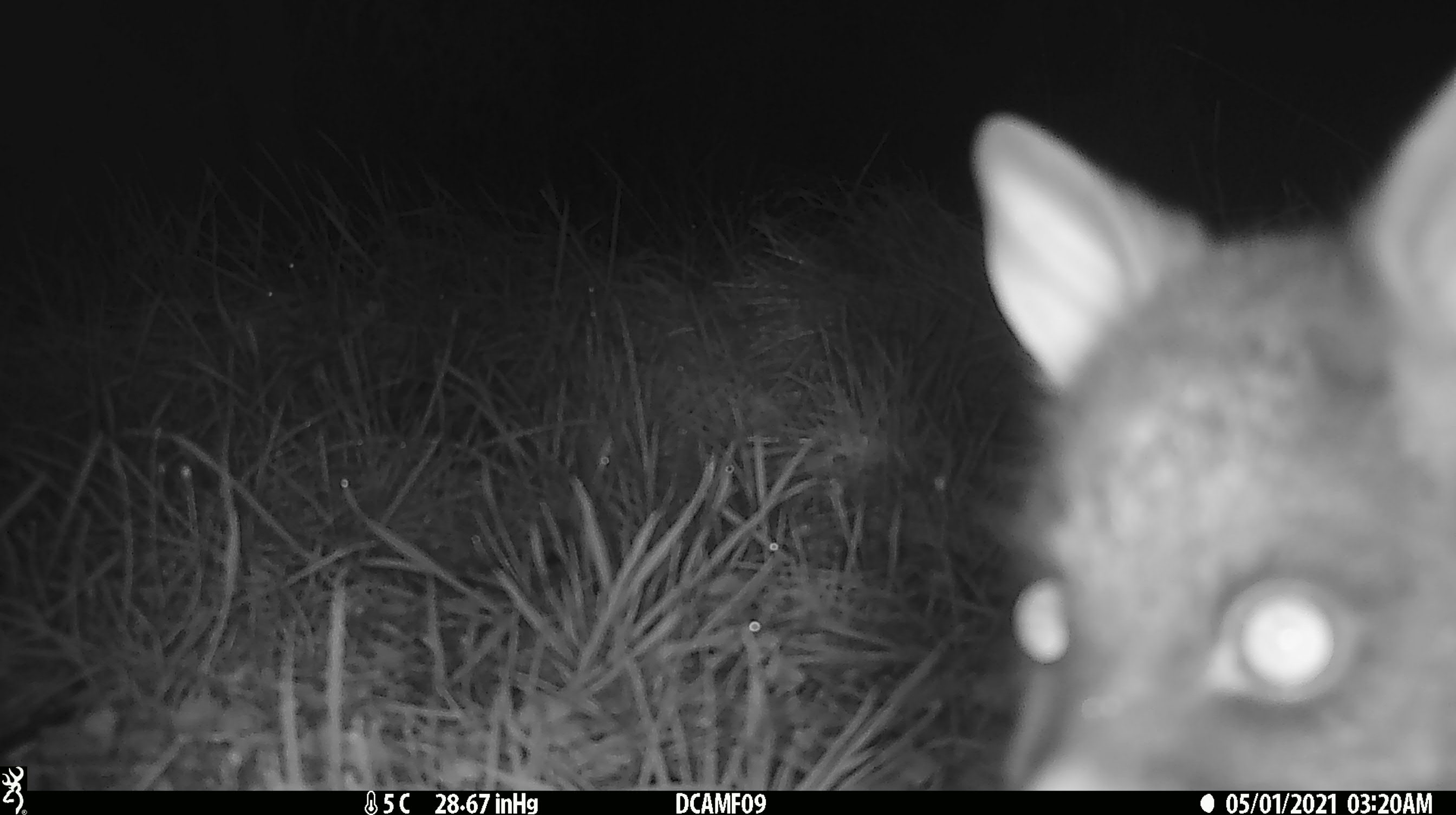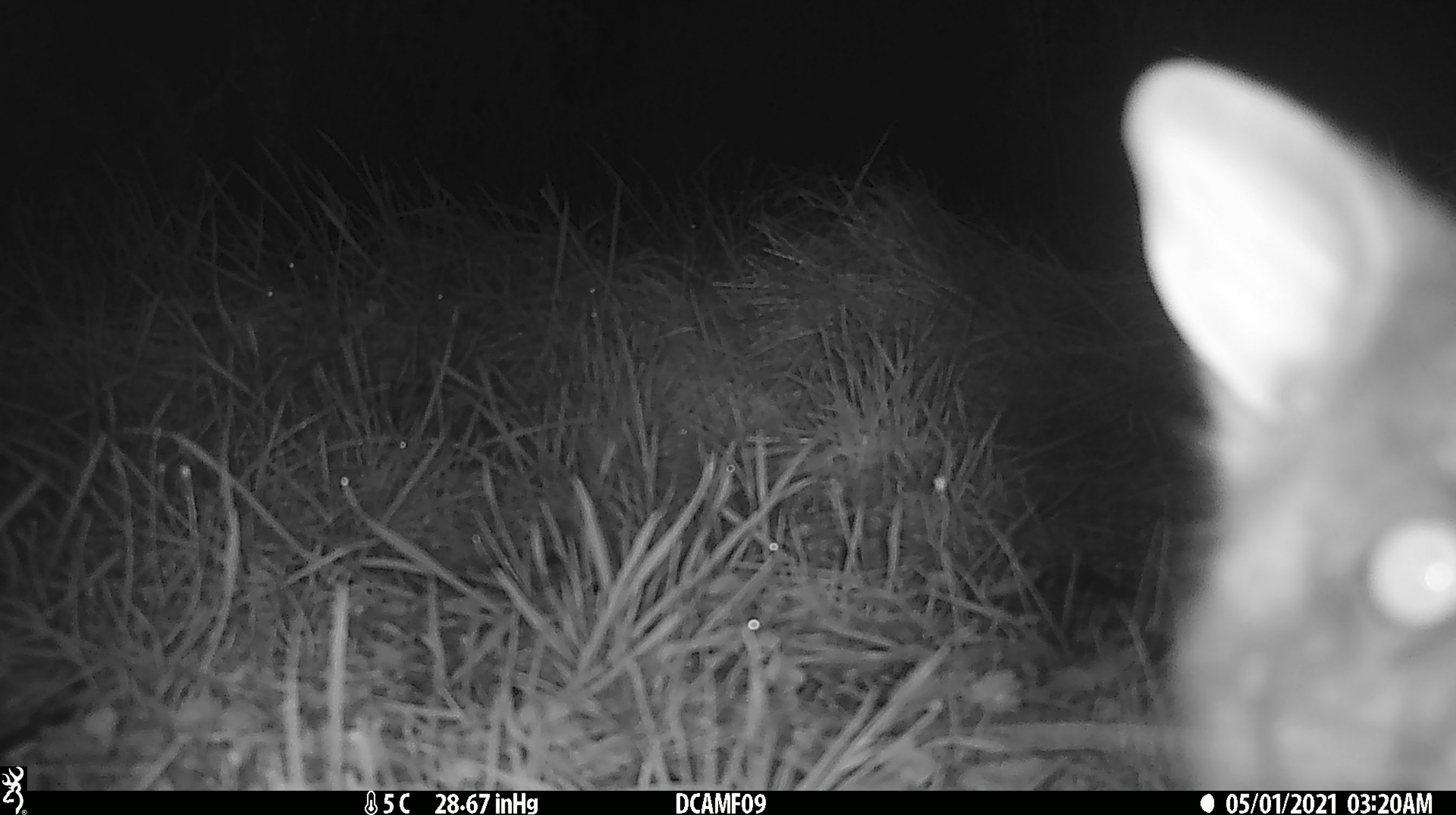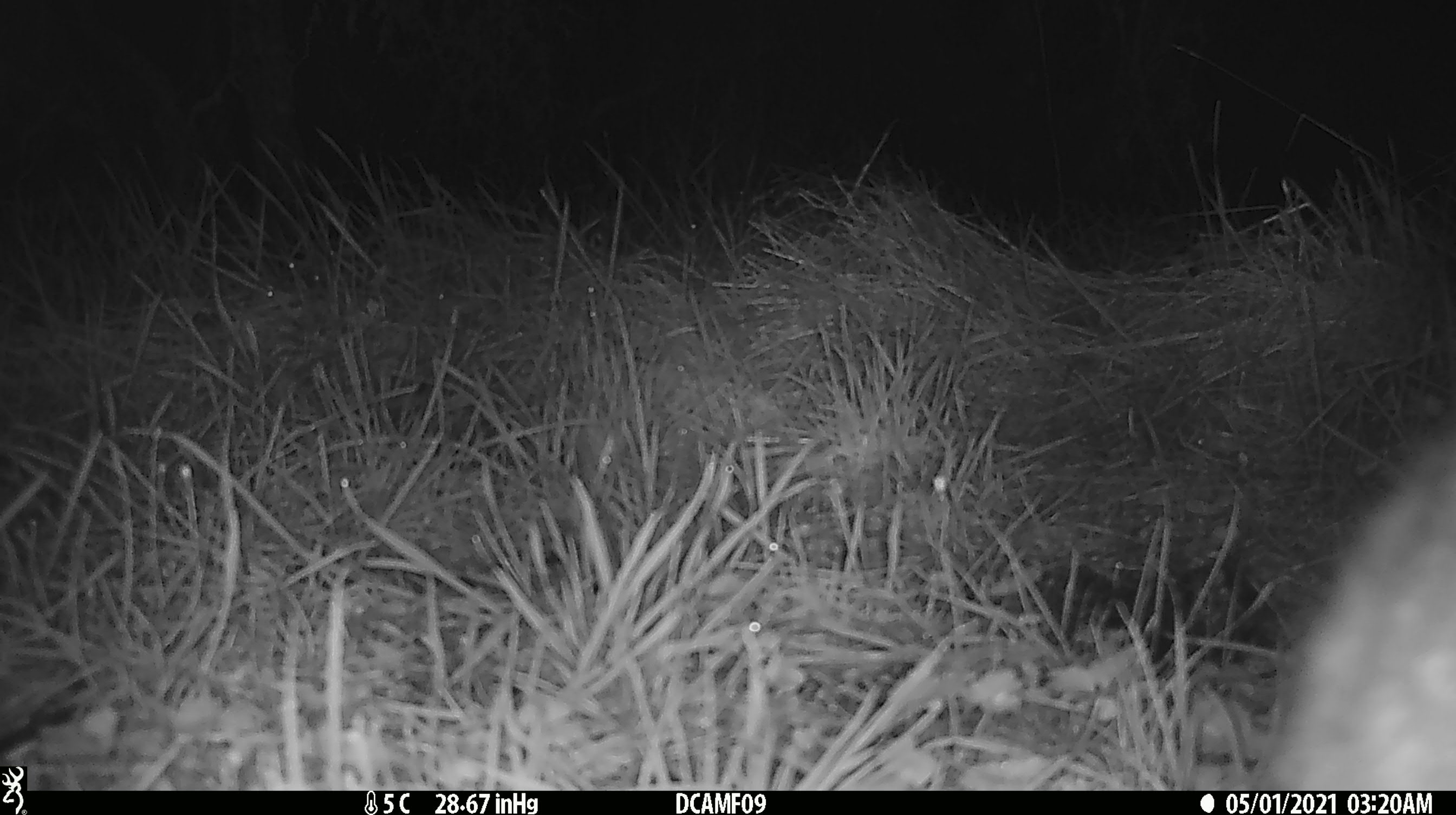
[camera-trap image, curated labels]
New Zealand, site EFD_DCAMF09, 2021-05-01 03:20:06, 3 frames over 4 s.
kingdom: Animalia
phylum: Chordata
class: Mammalia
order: Diprotodontia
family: Phalangeridae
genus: Trichosurus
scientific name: Trichosurus vulpecula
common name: common brushtail possum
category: possum